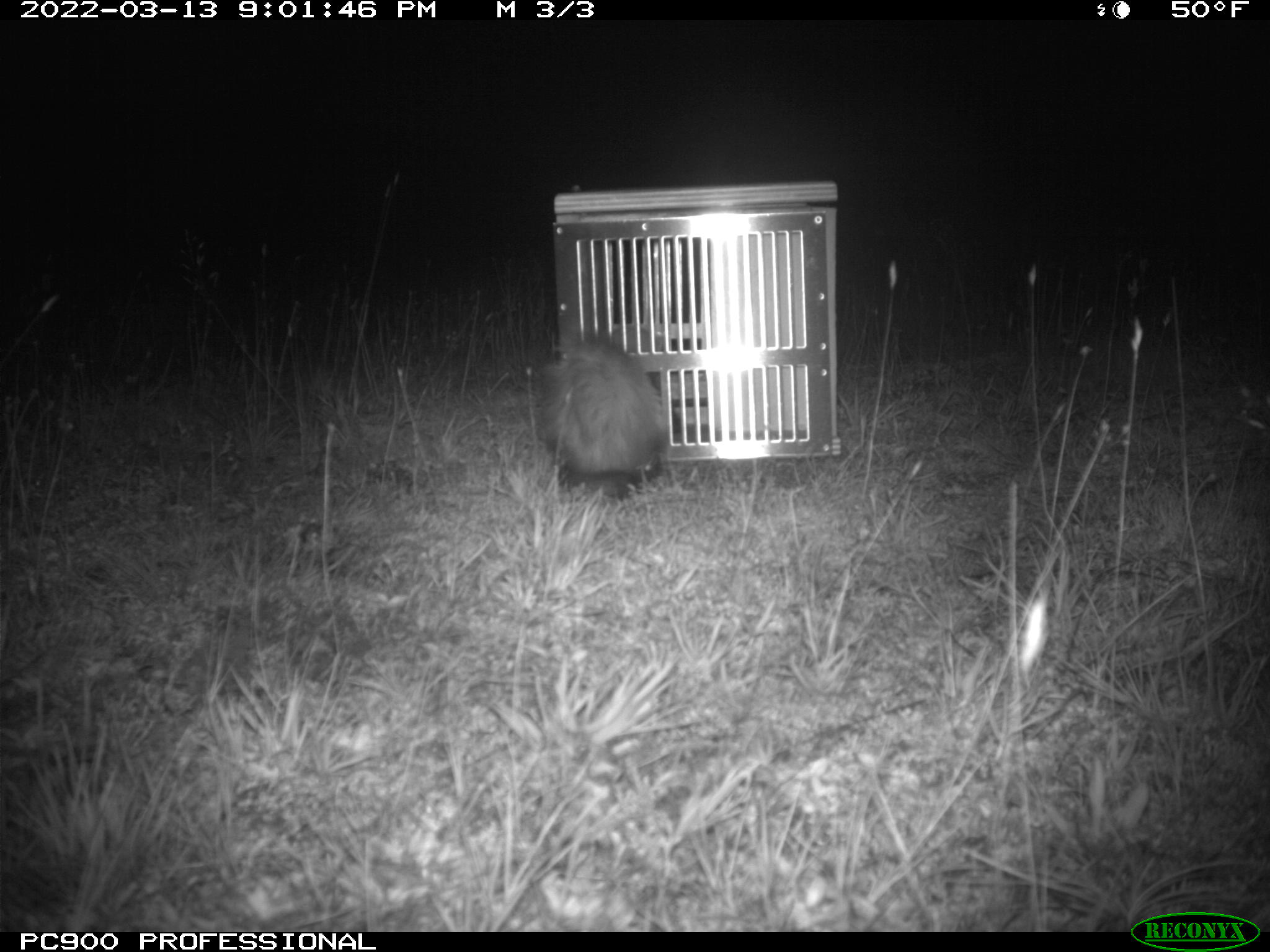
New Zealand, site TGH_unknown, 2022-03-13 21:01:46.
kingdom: Animalia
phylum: Chordata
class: Mammalia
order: Carnivora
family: Mustelidae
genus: Mustela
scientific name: Mustela furo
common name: ferret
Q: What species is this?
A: Ferret (Mustela furo).